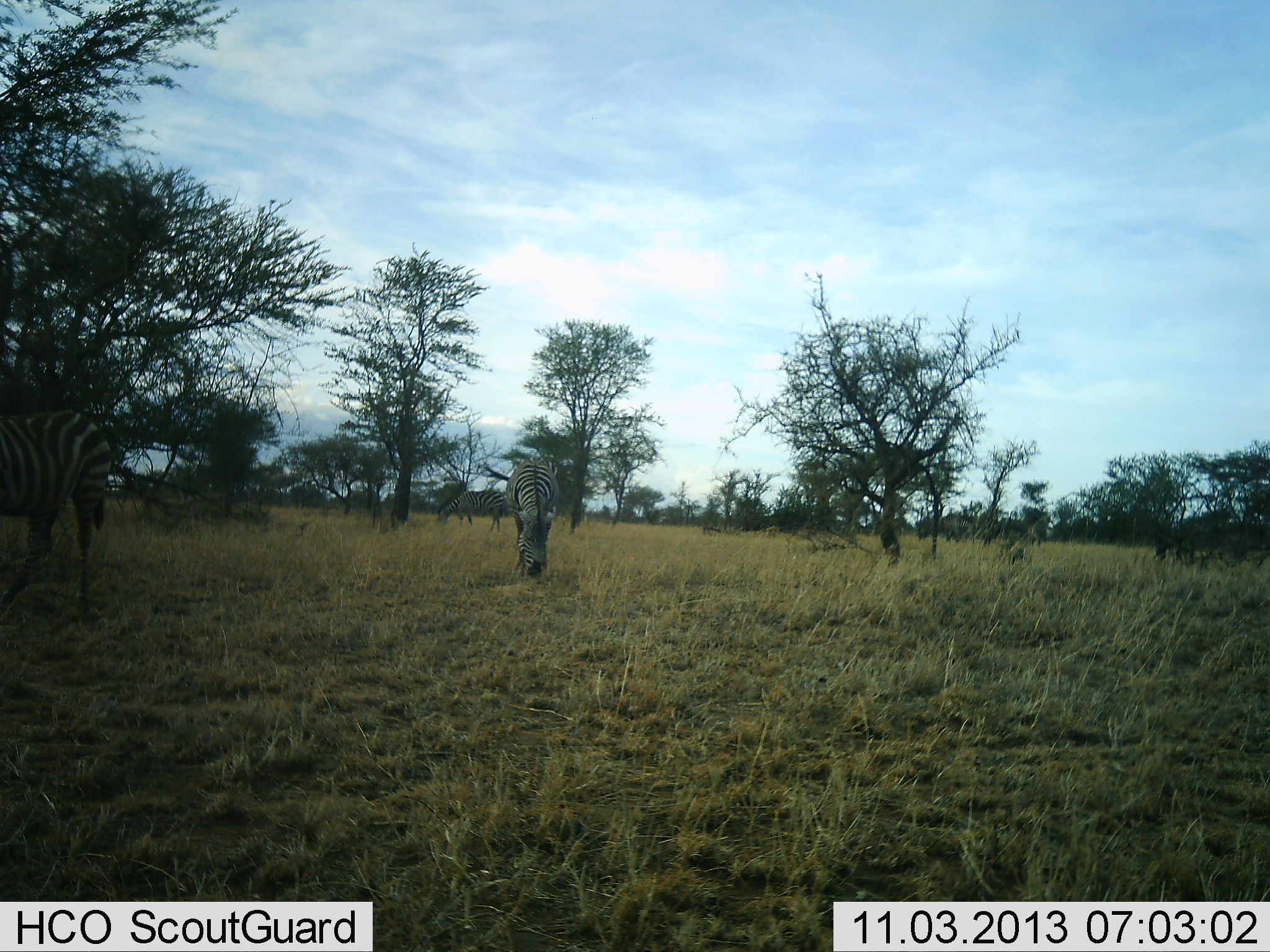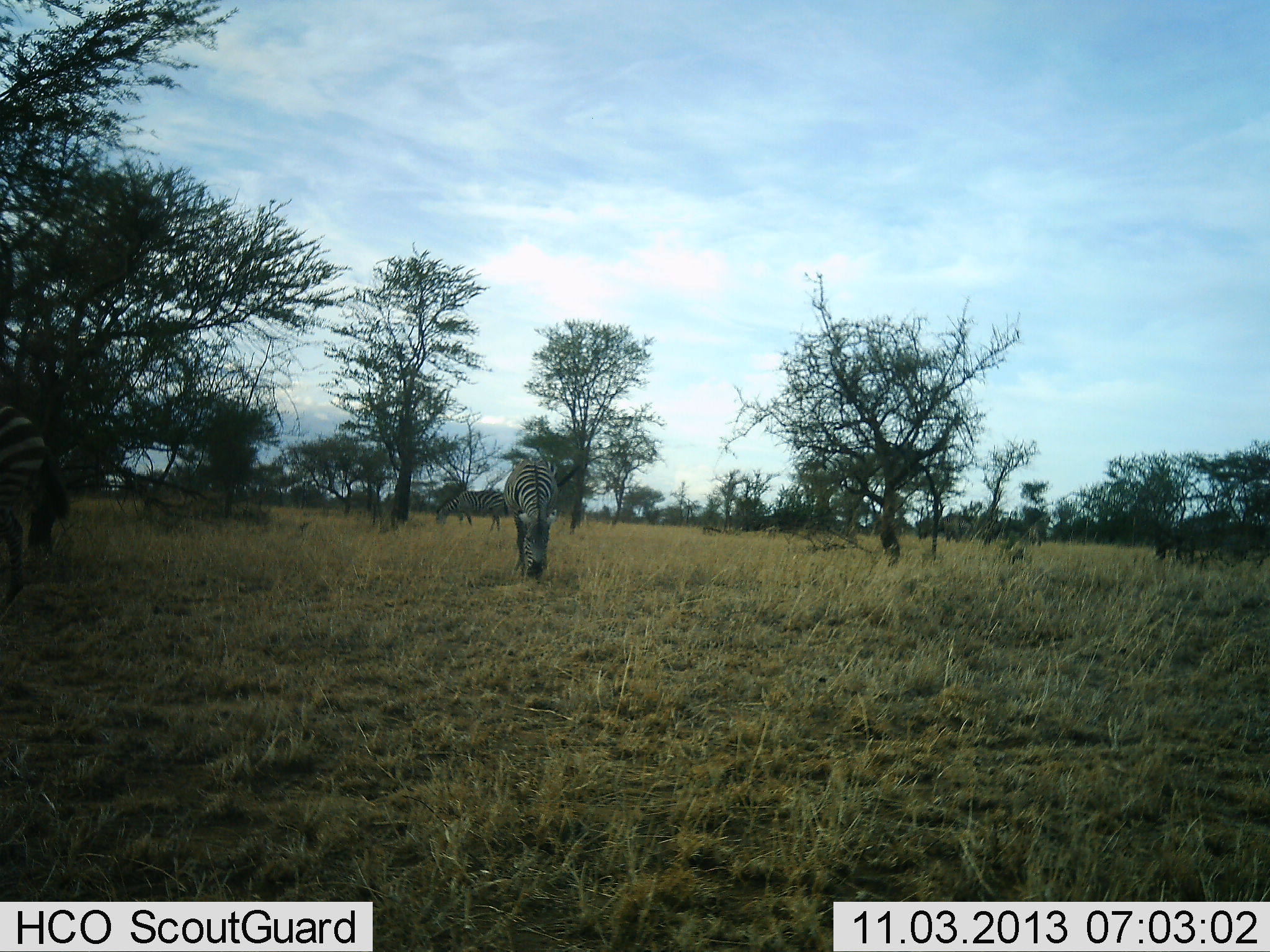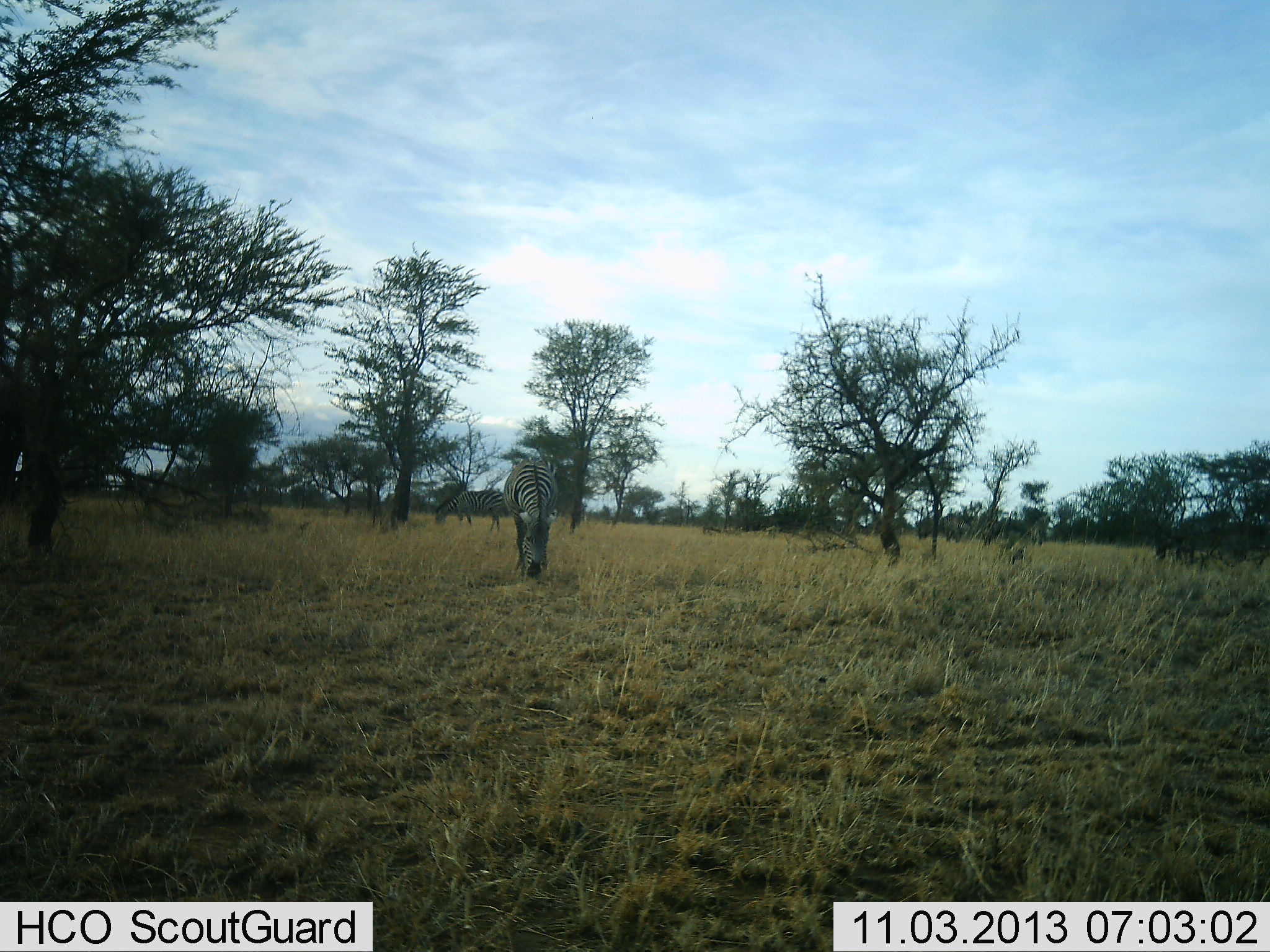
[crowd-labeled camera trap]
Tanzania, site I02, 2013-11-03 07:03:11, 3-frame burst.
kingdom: Animalia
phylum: Chordata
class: Mammalia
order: Perissodactyla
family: Equidae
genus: Equus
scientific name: Equus quagga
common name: plains zebra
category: zebra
Zebra (plains zebra) (Equus quagga), count 3. Behavior (volunteer vote fractions): standing 45%, resting 0%, moving 45%, interacting 0%. Young present (vote fraction): 0%. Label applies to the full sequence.